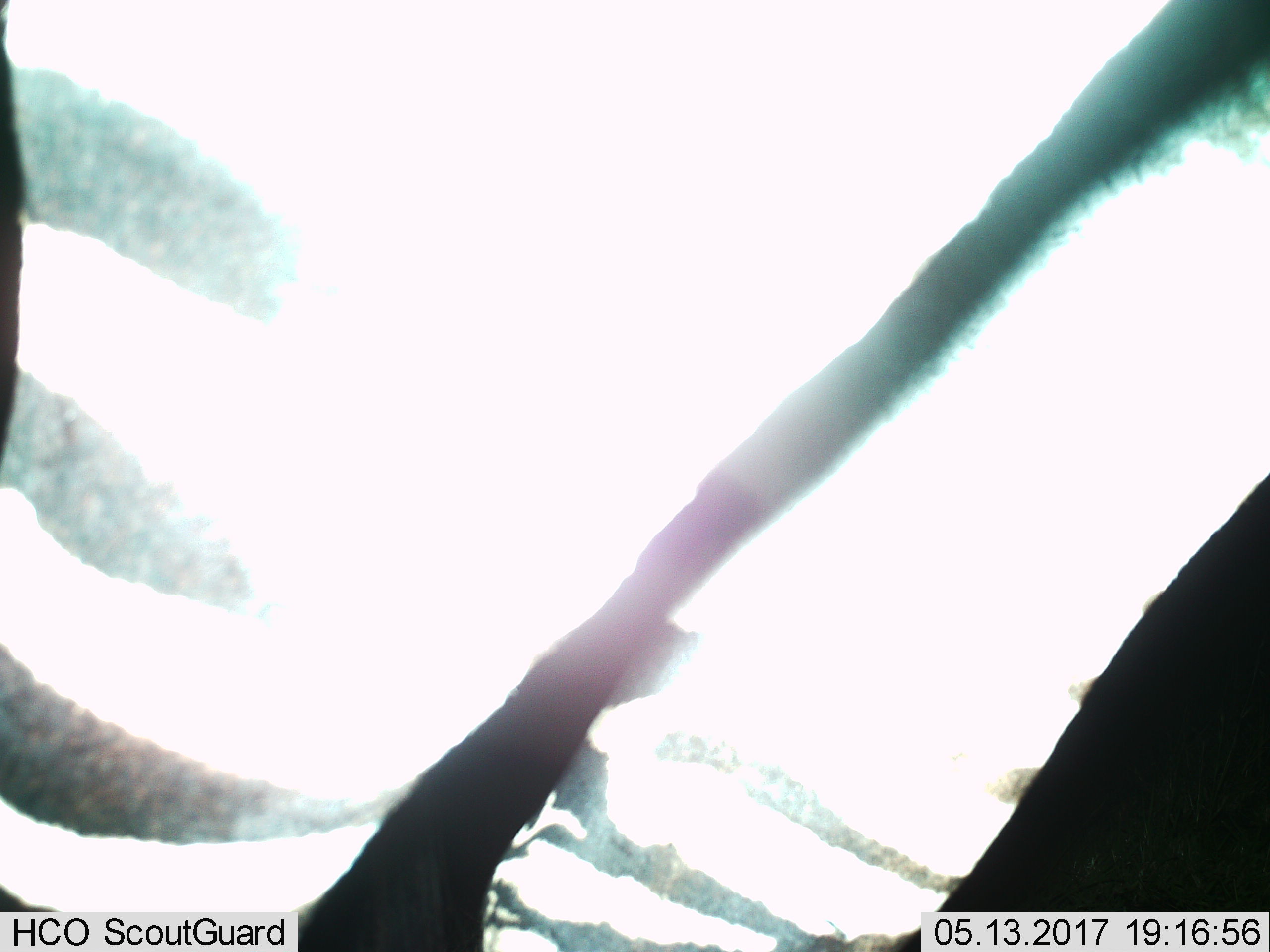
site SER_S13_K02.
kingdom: Animalia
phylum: Chordata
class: Mammalia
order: Perissodactyla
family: Equidae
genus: Equus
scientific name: Equus quagga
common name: plains zebra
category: zebraplains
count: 1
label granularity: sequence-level